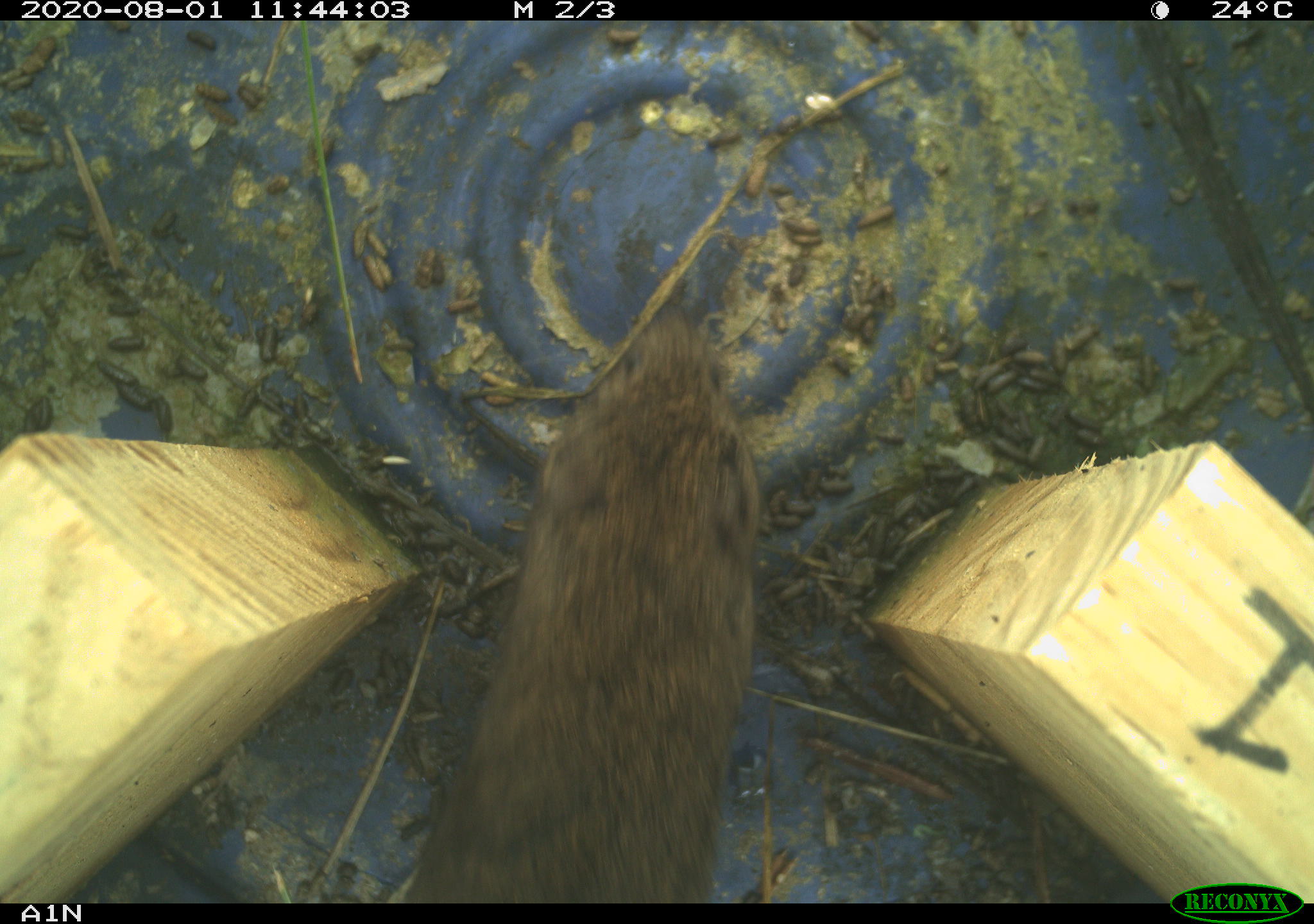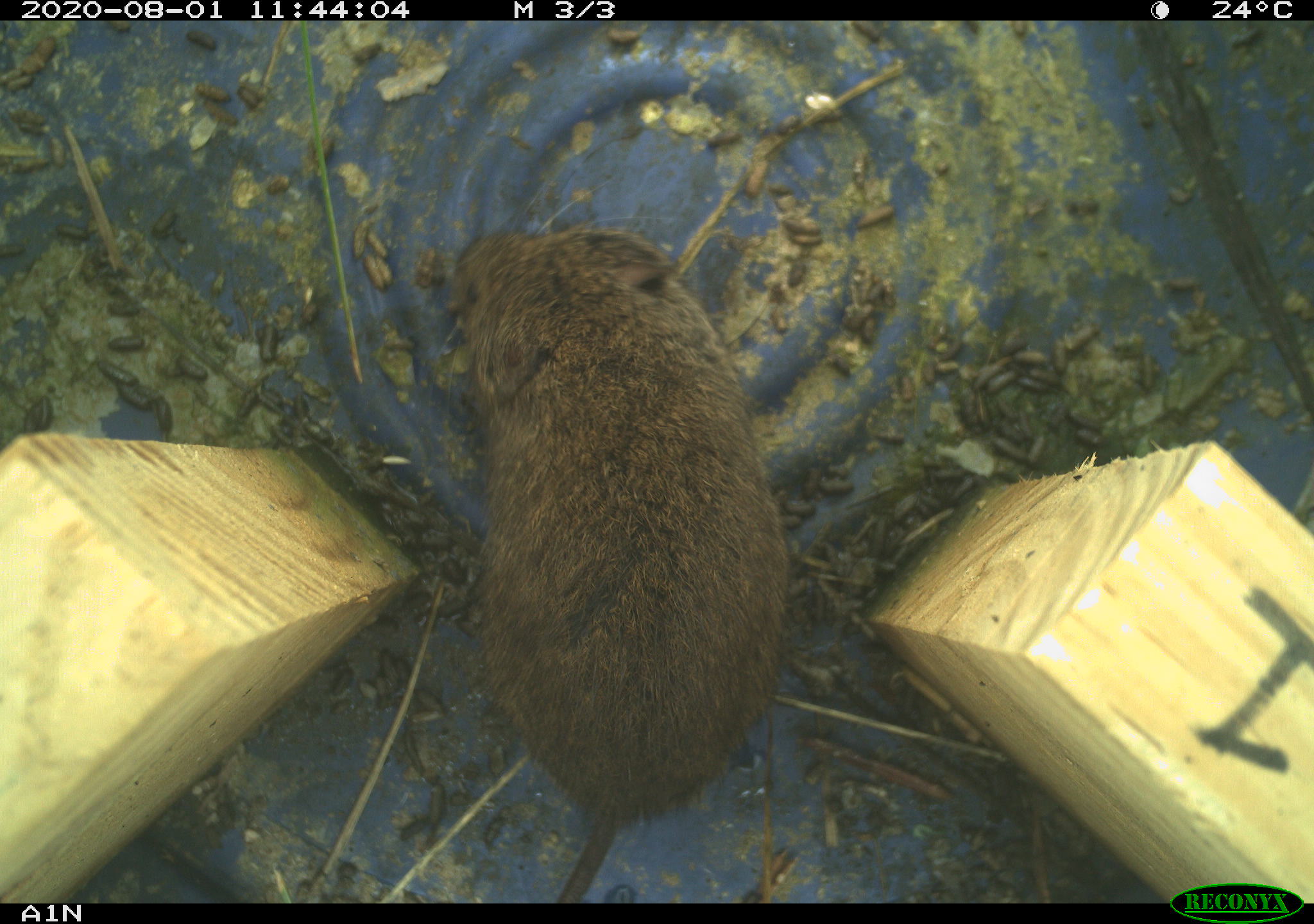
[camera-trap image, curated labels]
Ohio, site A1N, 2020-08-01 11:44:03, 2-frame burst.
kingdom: Animalia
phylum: Chordata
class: Mammalia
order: Rodentia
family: Cricetidae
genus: Microtus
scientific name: Microtus pennsylvanicus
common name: meadow vole